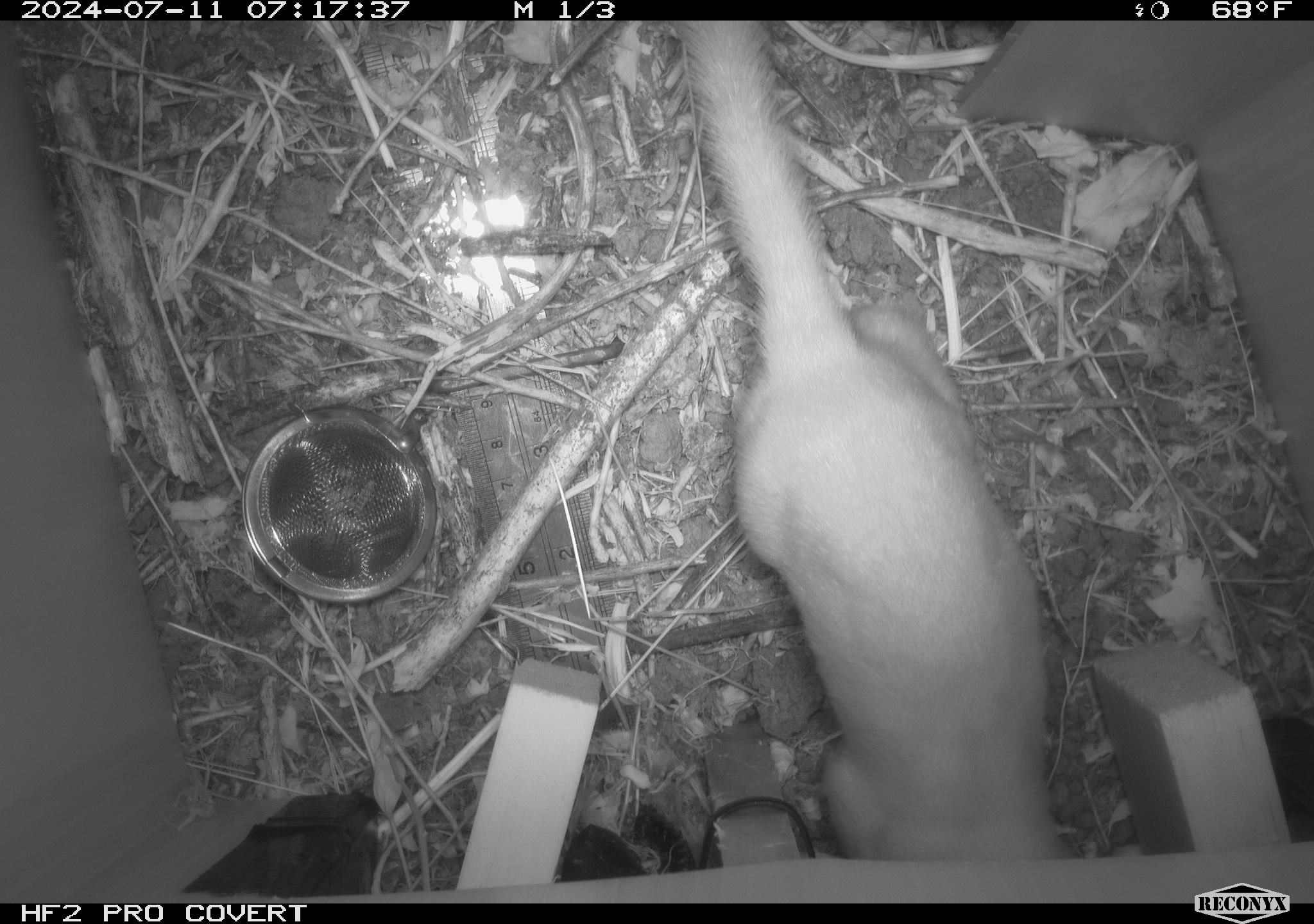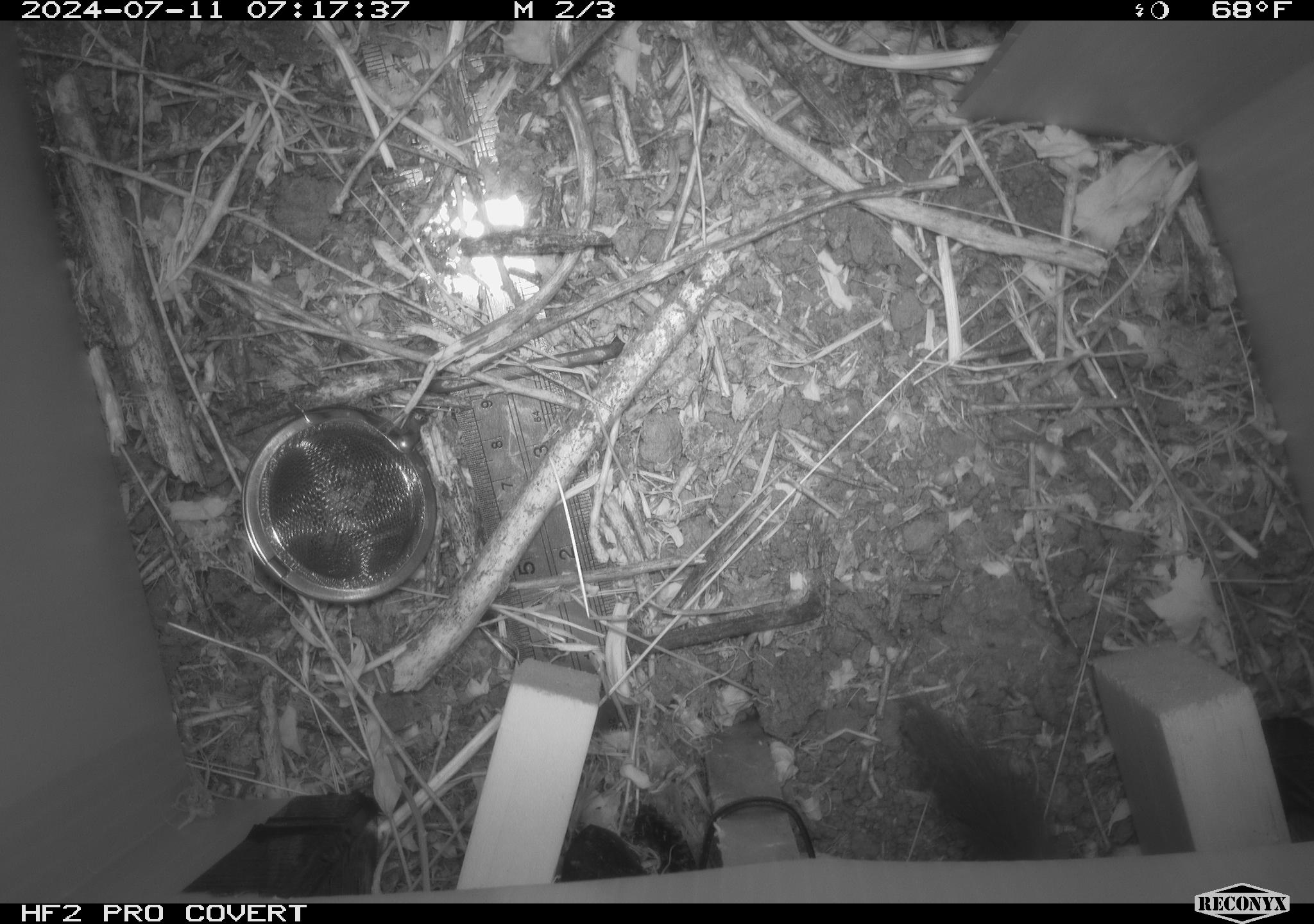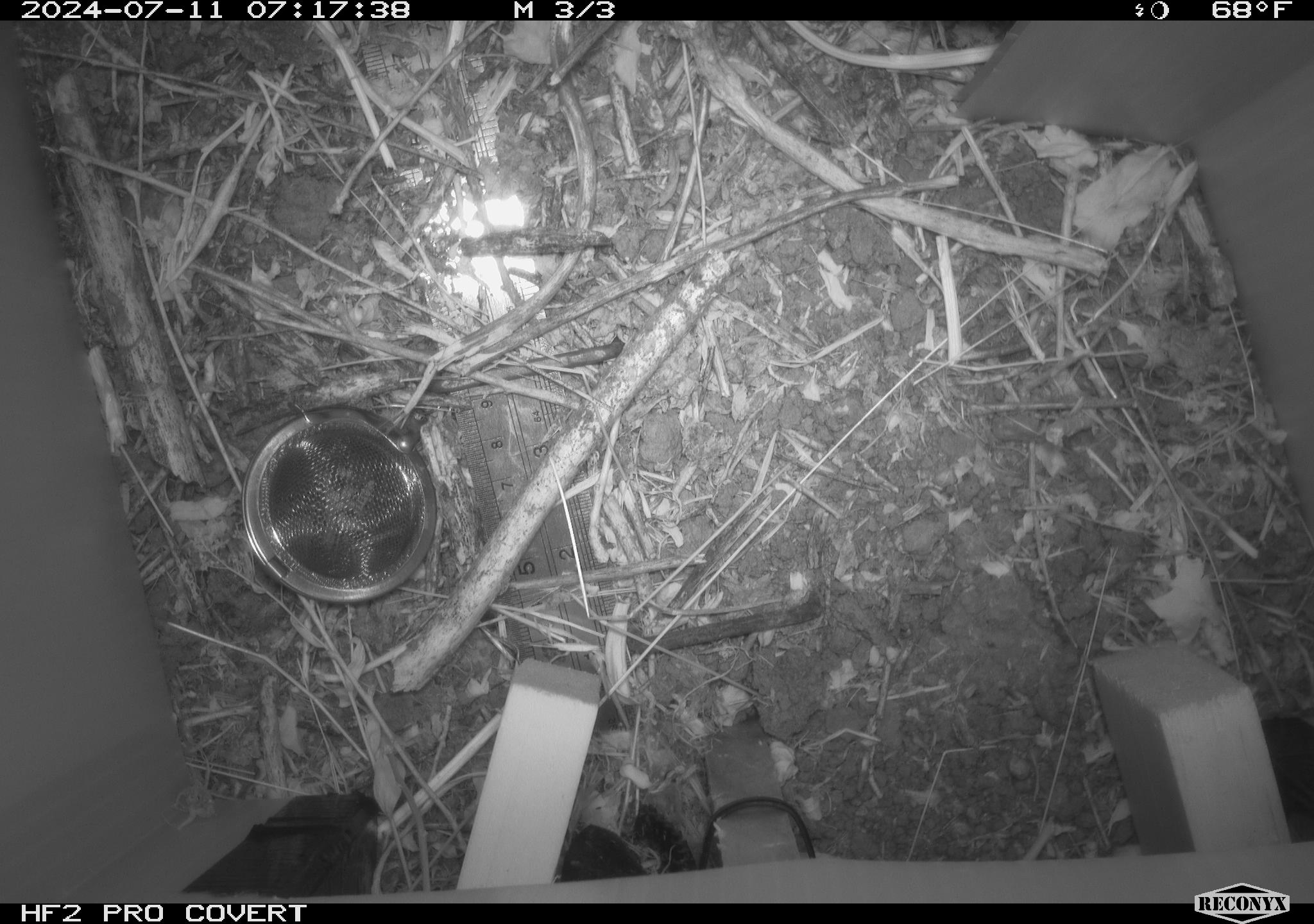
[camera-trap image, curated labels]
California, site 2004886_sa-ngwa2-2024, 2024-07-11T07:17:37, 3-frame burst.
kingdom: Animalia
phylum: Chordata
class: Mammalia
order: Carnivora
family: Mustelidae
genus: Neogale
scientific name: Neogale frenata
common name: long-tailed weasel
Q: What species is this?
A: Long-tailed weasel (Neogale frenata).